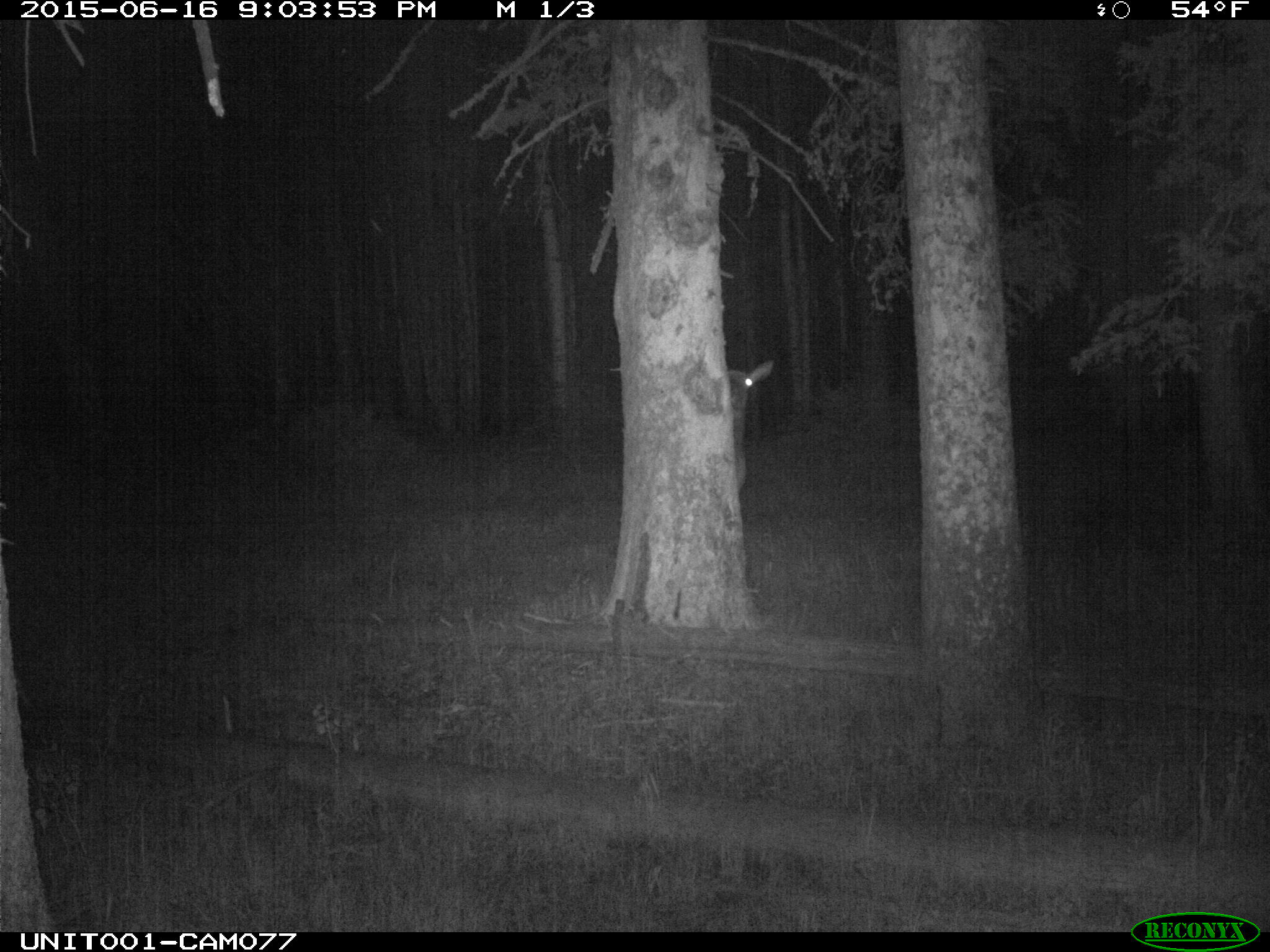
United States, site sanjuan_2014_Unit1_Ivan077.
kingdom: Animalia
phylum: Chordata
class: Mammalia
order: Artiodactyla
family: Cervidae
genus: Cervus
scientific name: Cervus elaphus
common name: red deer